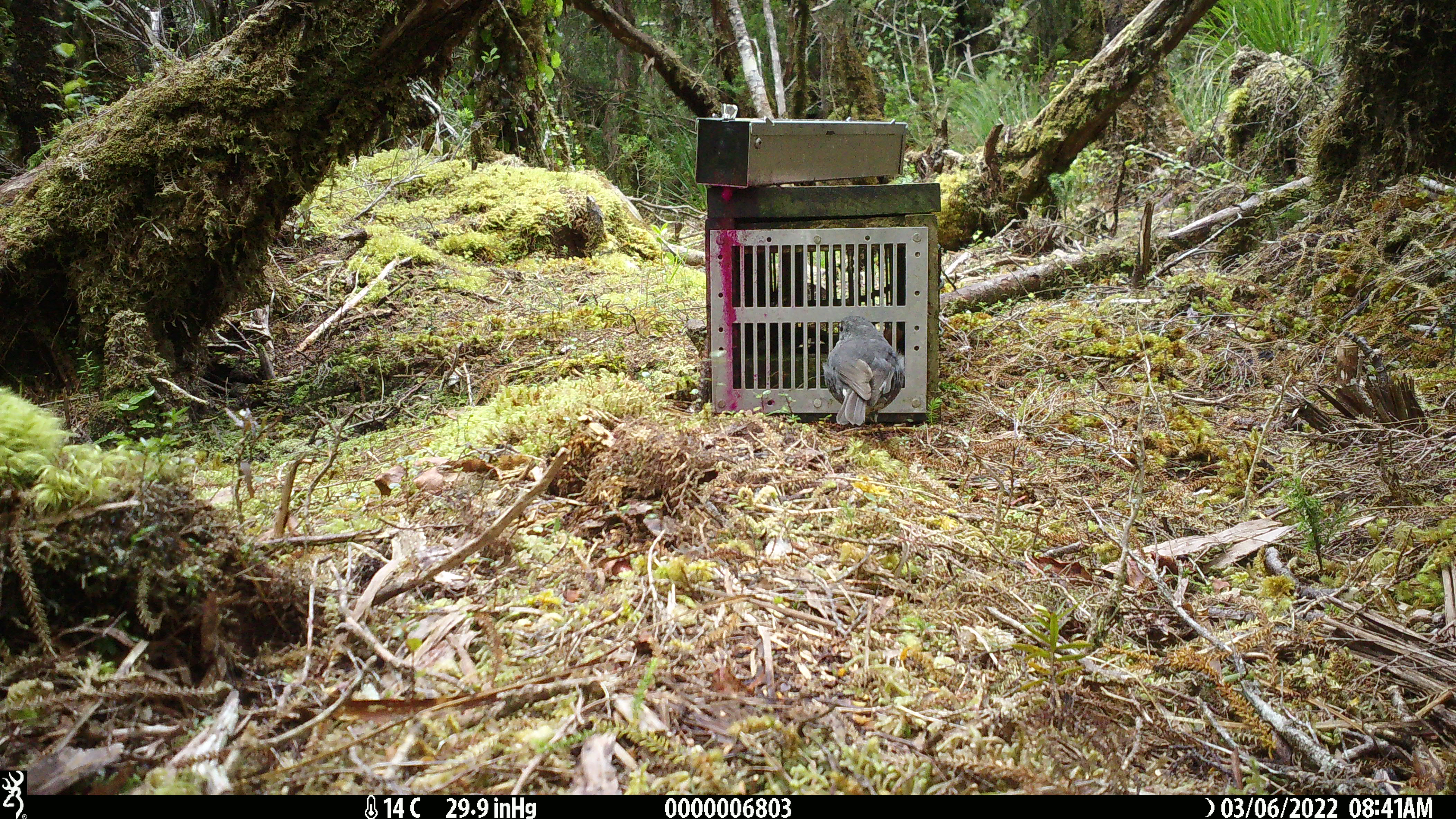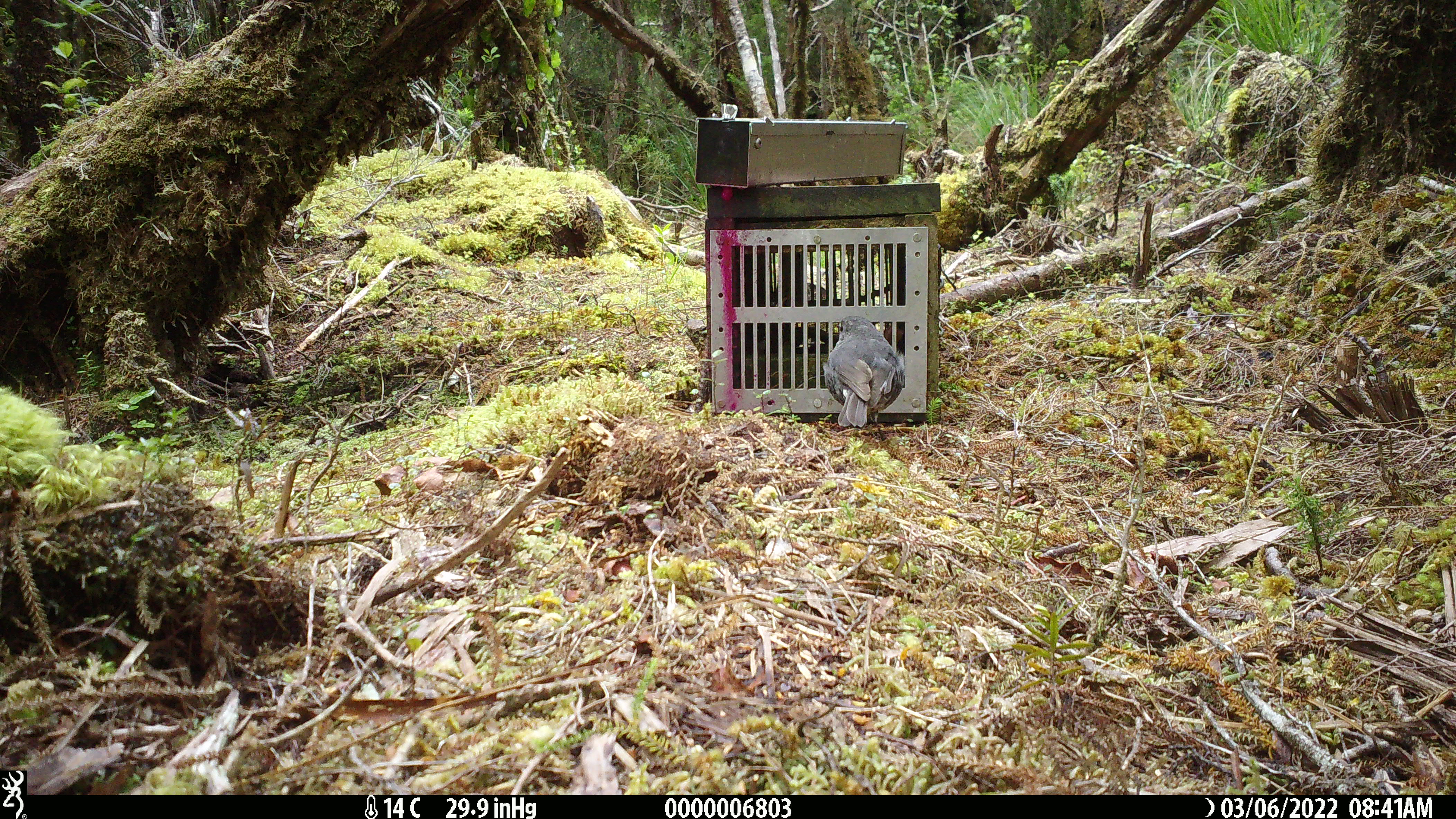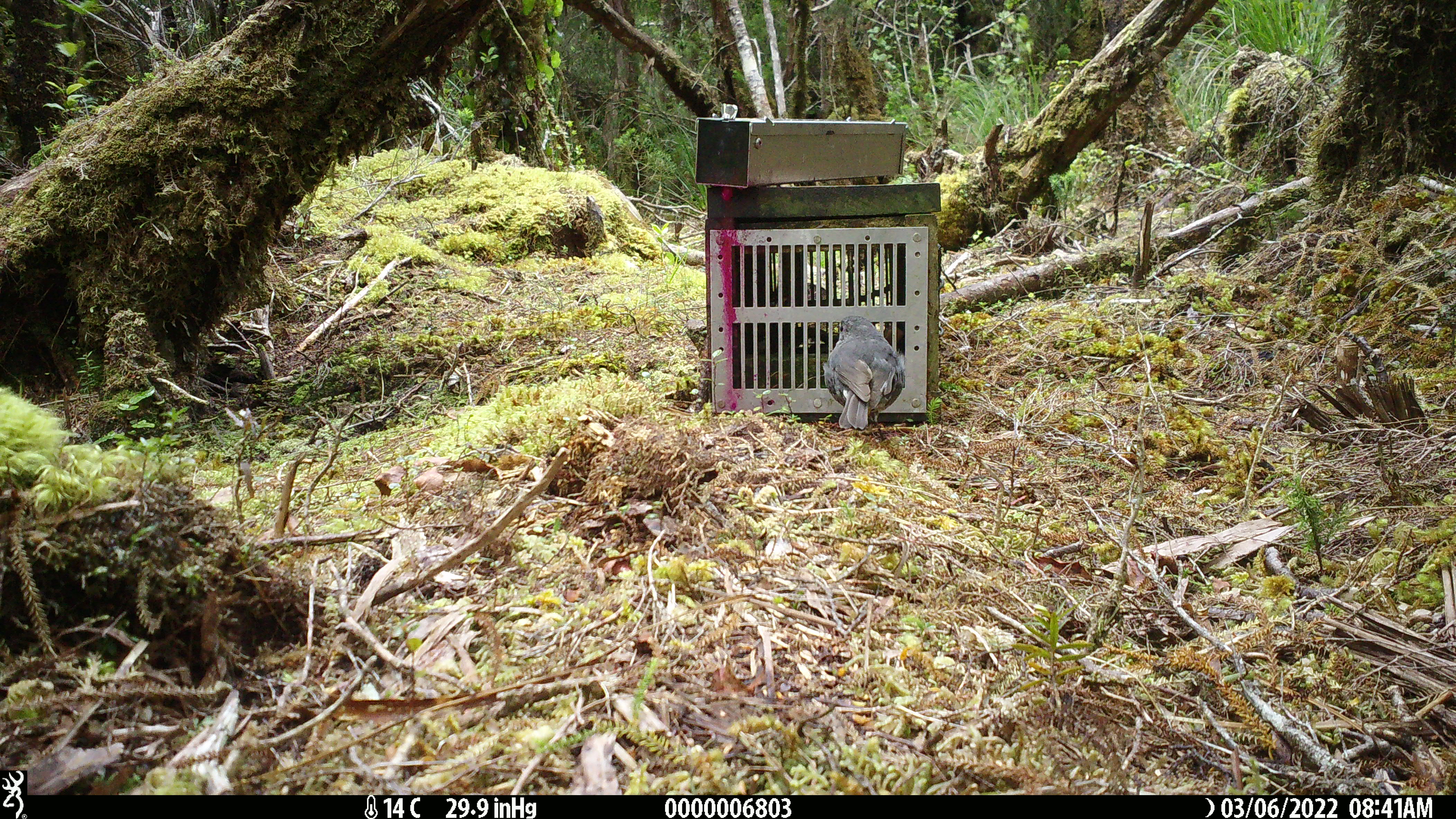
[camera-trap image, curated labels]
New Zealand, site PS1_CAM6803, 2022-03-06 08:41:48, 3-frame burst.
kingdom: Animalia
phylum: Chordata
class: Aves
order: Passeriformes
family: Petroicidae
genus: Petroica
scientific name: Petroica australis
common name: new zealand robin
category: robin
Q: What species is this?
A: Robin (new zealand robin) (Petroica australis).